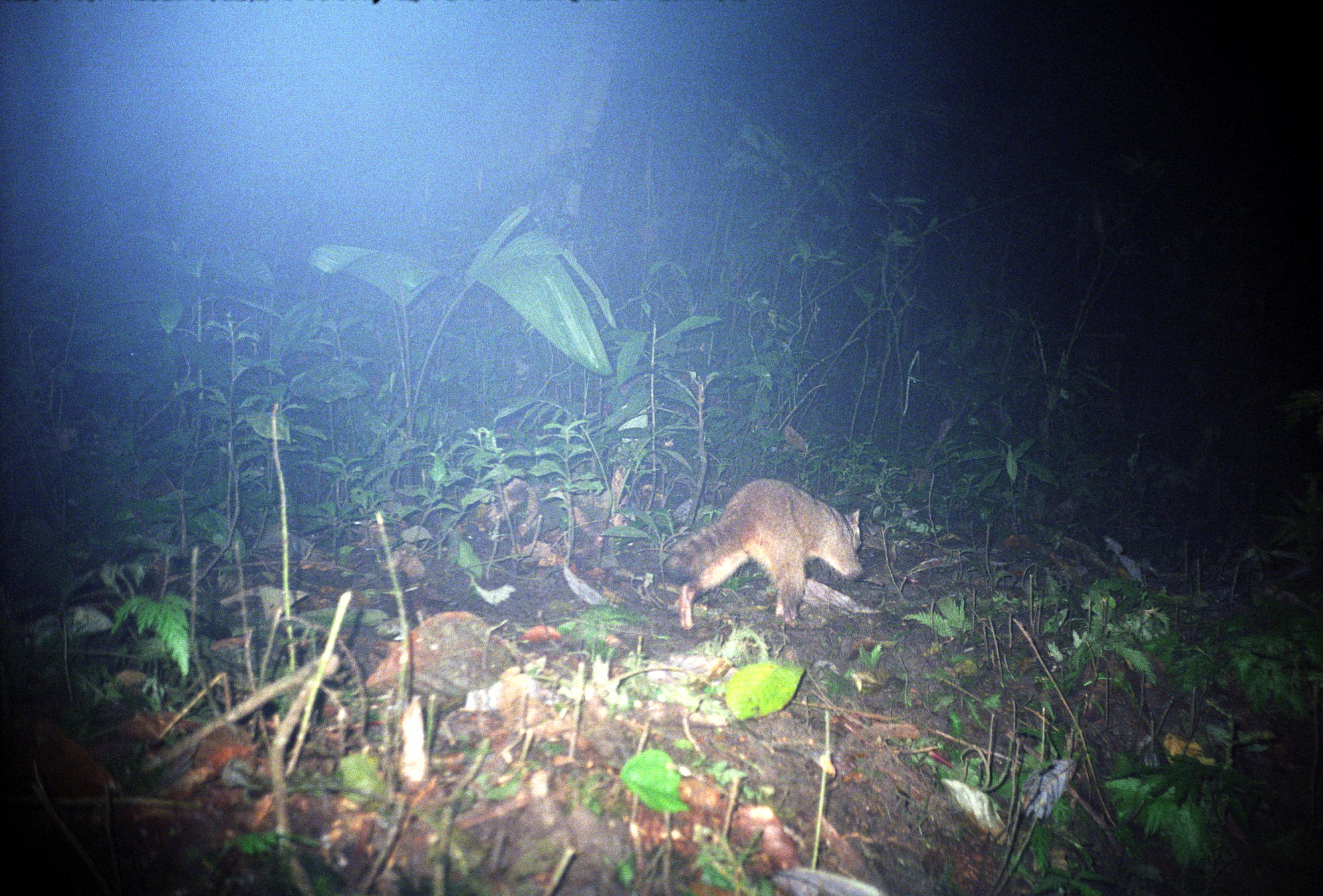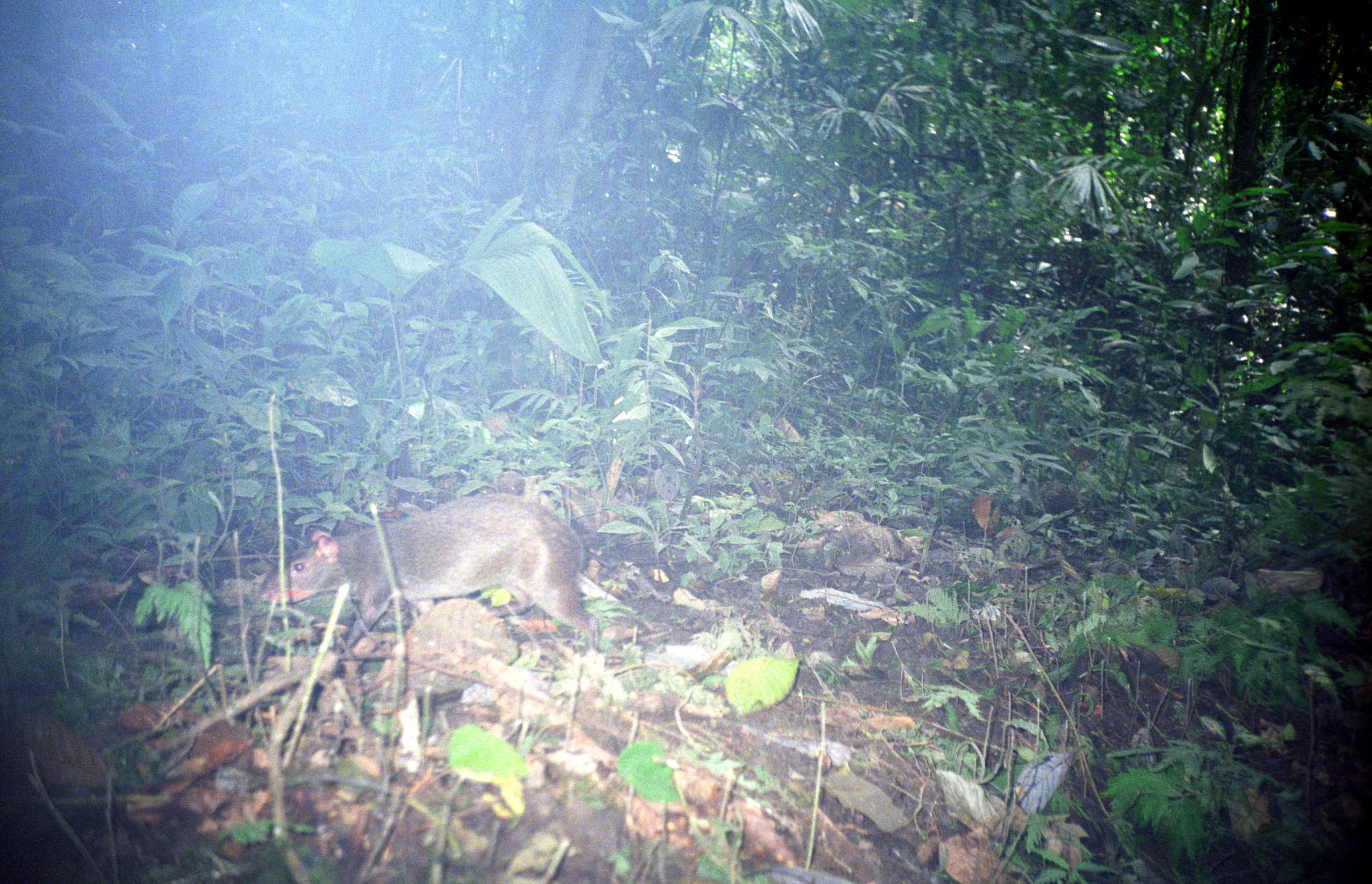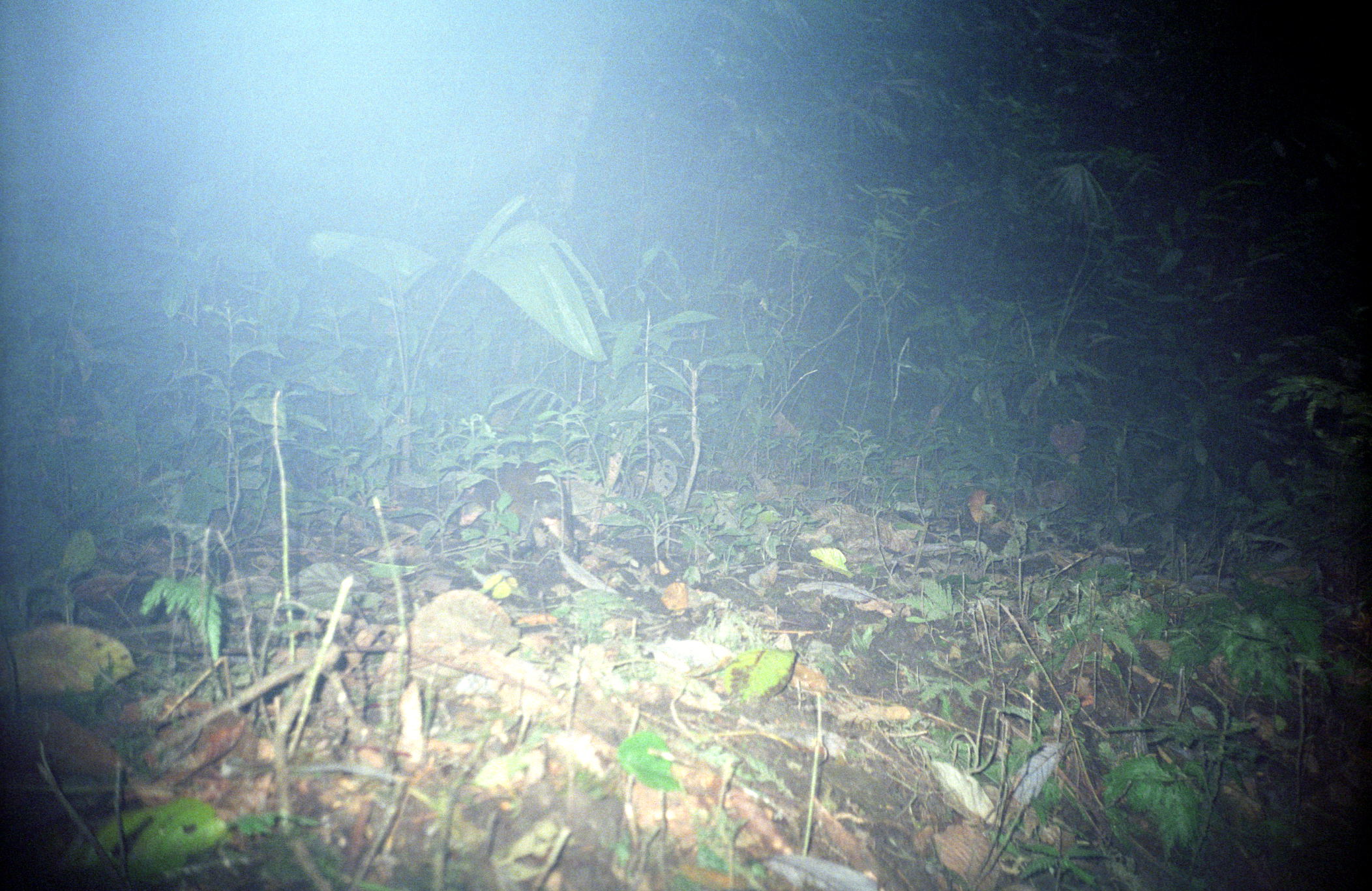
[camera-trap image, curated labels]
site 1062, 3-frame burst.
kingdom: Animalia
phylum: Chordata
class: Mammalia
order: Carnivora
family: Procyonidae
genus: Procyon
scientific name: Procyon cancrivorus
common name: crab-eating raccoon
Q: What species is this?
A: Procyon cancrivorus (crab-eating raccoon).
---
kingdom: Animalia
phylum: Chordata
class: Mammalia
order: Rodentia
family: Dasyproctidae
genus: Dasyprocta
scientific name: Dasyprocta punctata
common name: central american agouti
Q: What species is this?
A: Dasyprocta punctata (central american agouti).